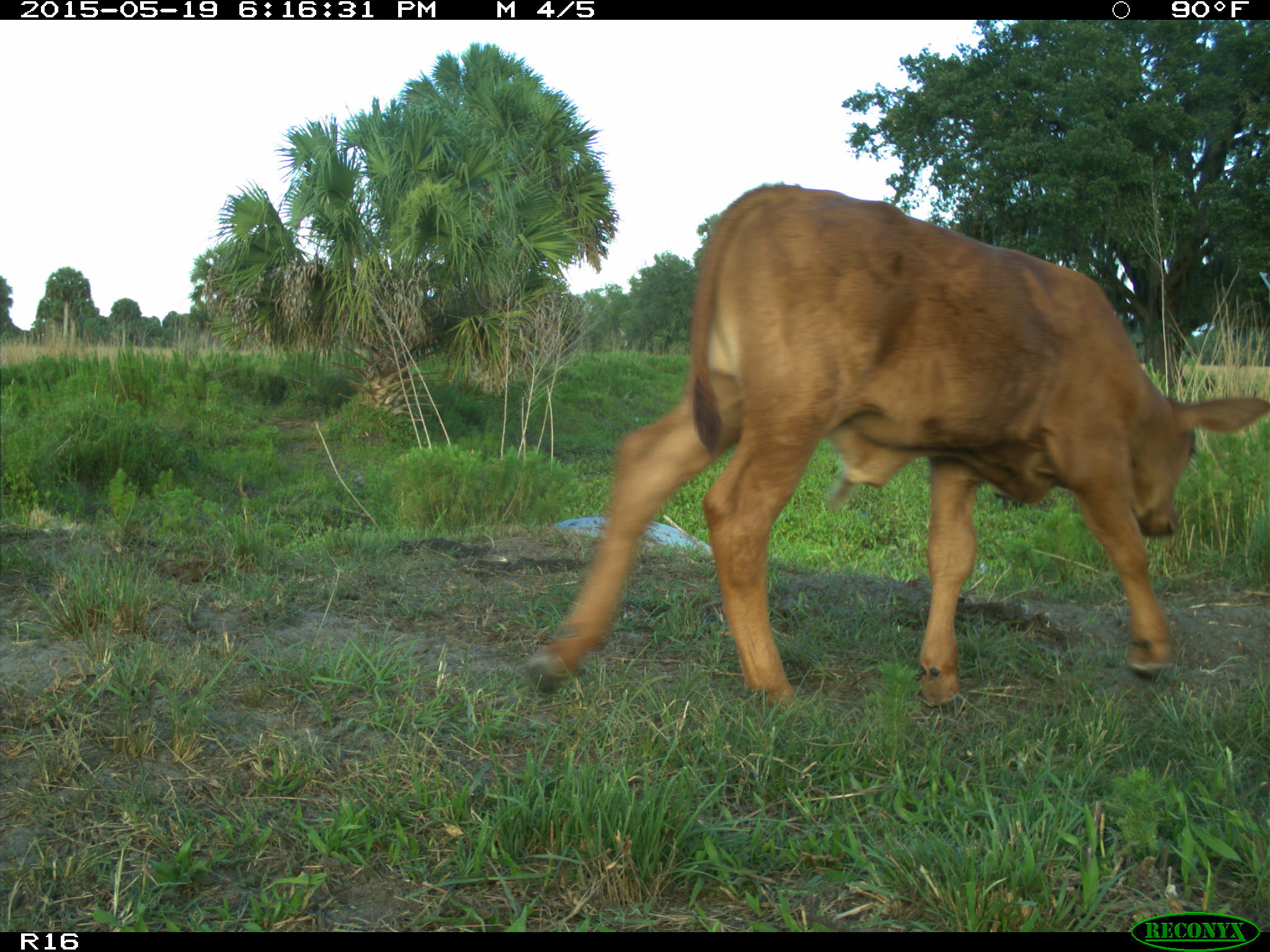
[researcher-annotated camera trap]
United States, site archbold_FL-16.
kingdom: Animalia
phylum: Chordata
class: Mammalia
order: Artiodactyla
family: Suidae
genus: Sus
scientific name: Sus scrofa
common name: wild boar